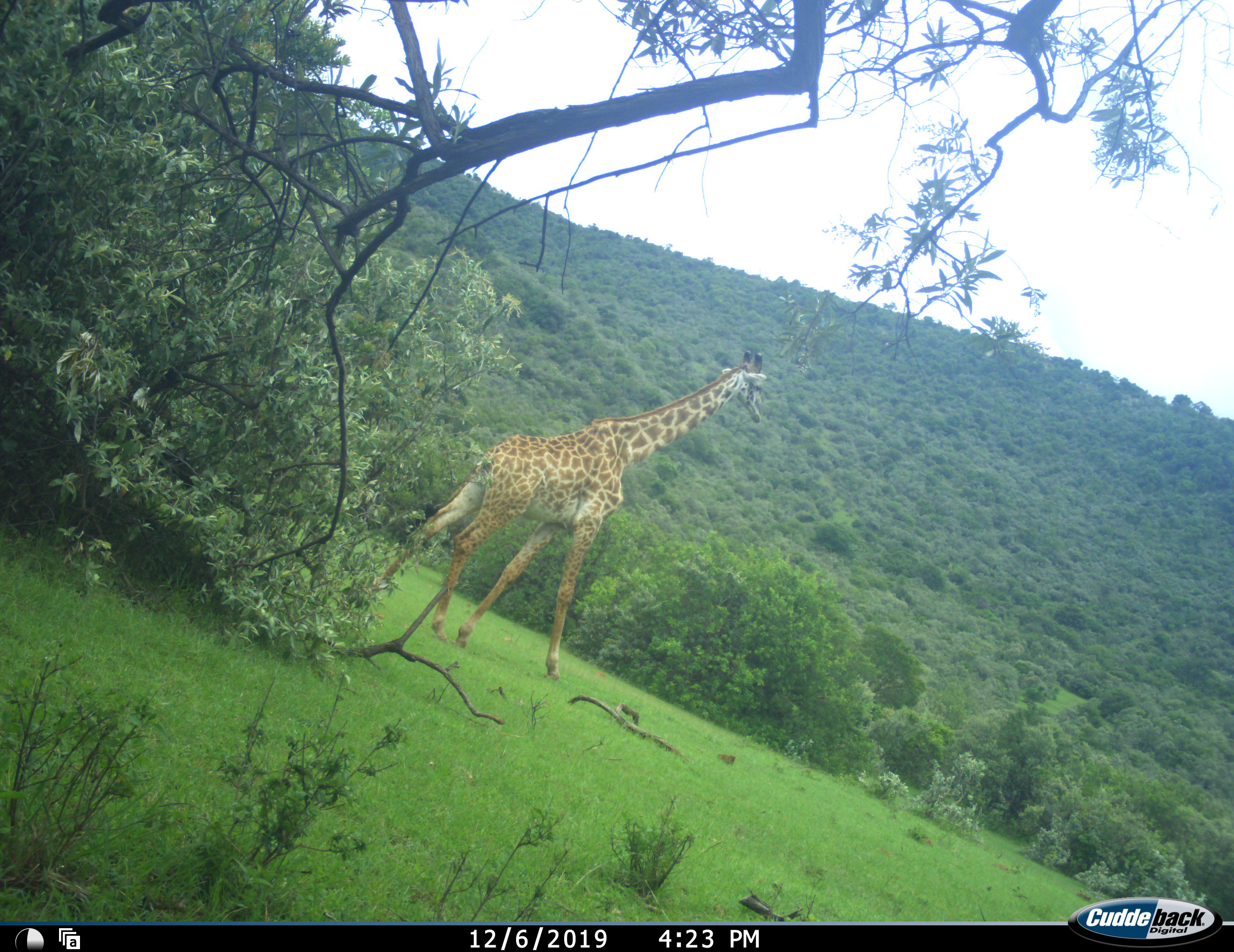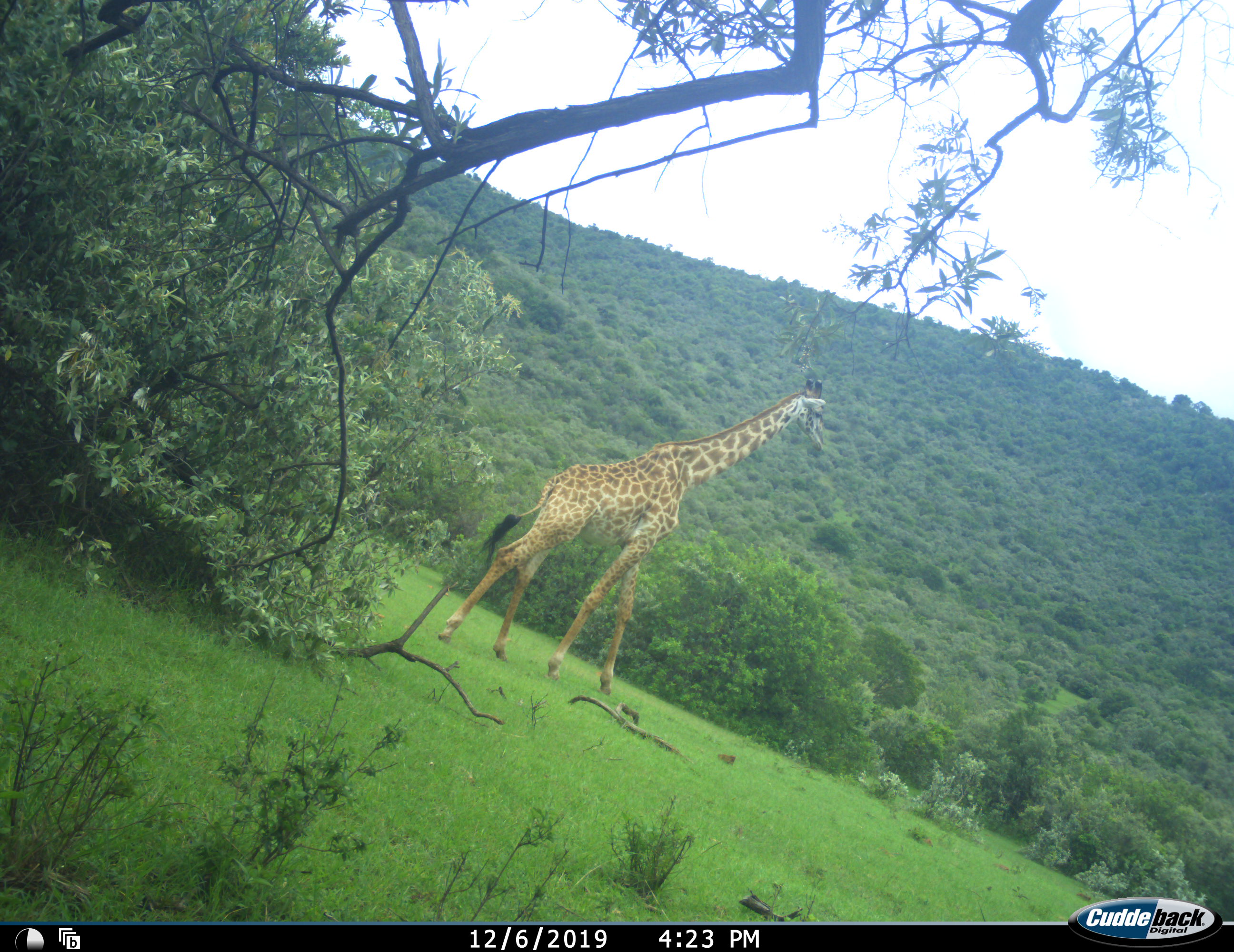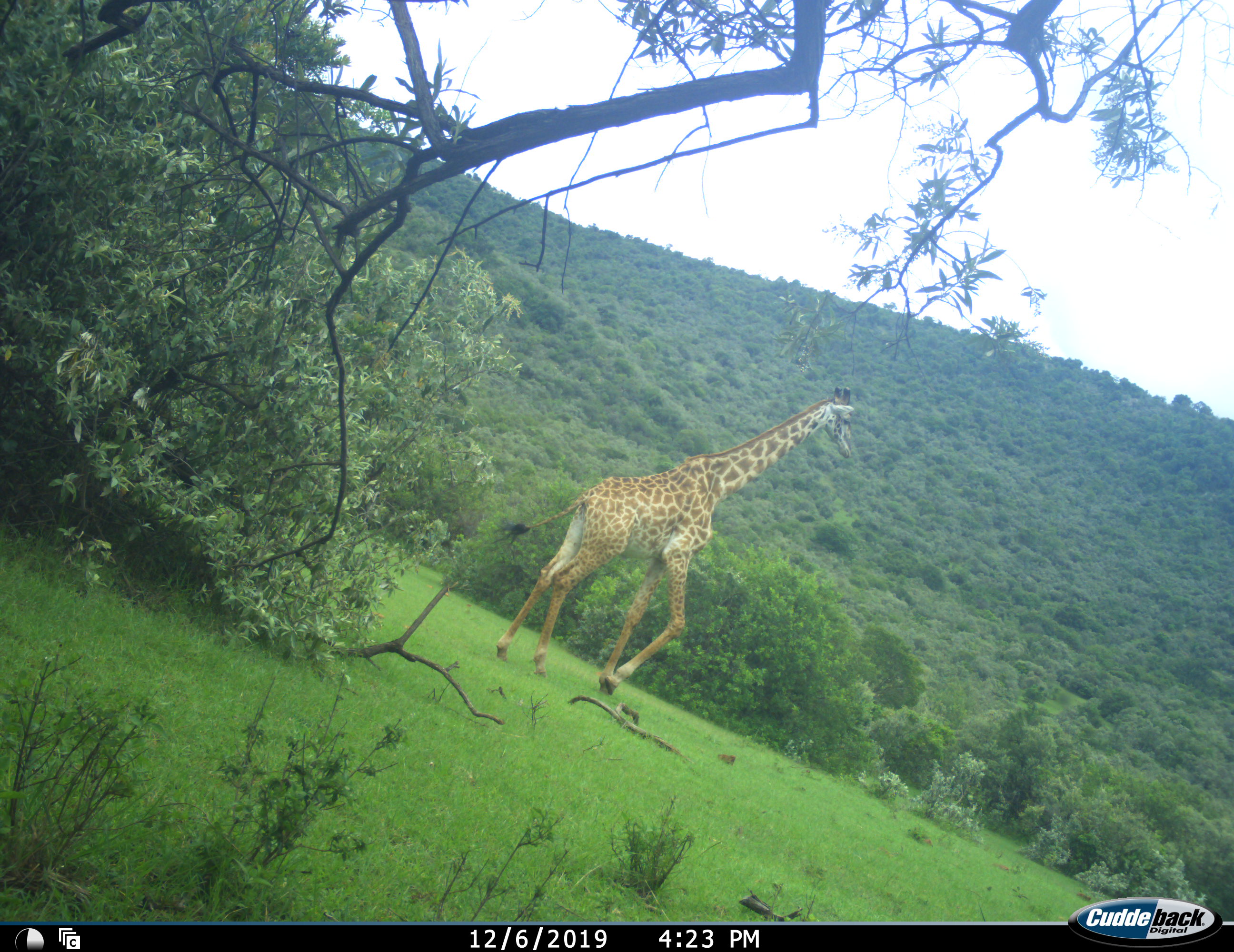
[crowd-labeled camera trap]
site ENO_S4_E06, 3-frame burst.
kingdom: Animalia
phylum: Chordata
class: Mammalia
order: Artiodactyla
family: Giraffidae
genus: Giraffa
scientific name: Giraffa camelopardalis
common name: giraffe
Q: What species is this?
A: Giraffe (Giraffa camelopardalis).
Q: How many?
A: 1.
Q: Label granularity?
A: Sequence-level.